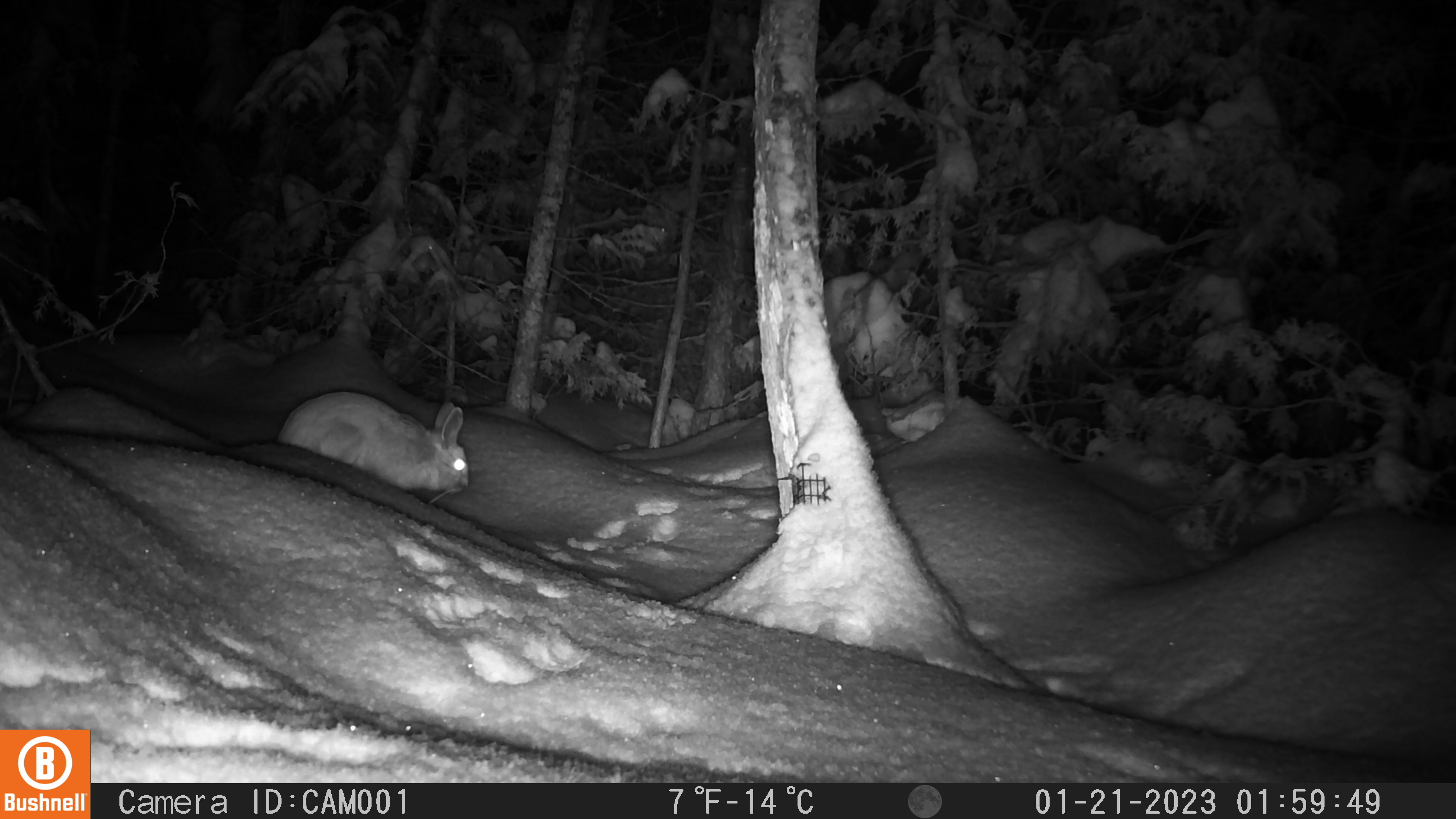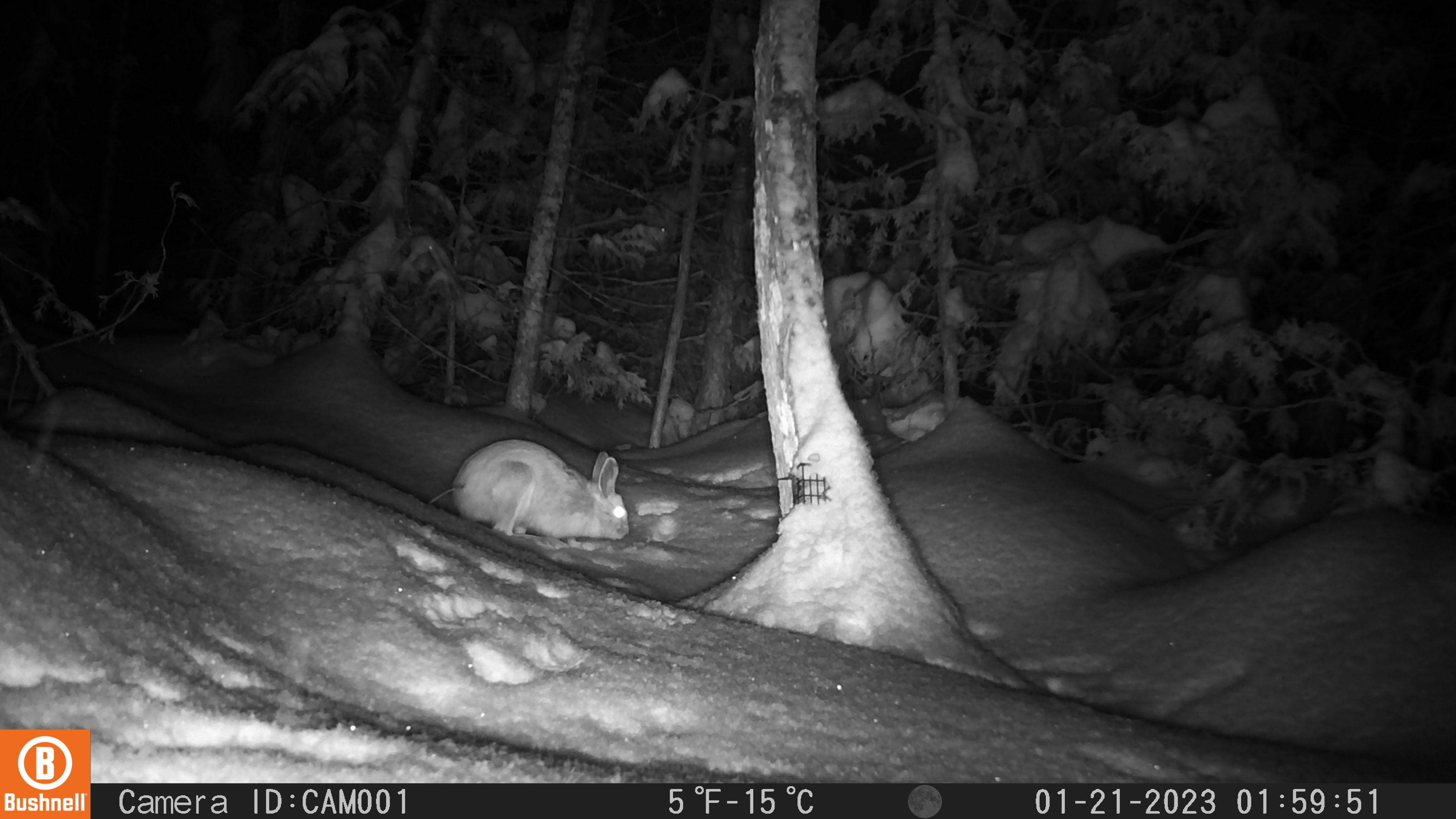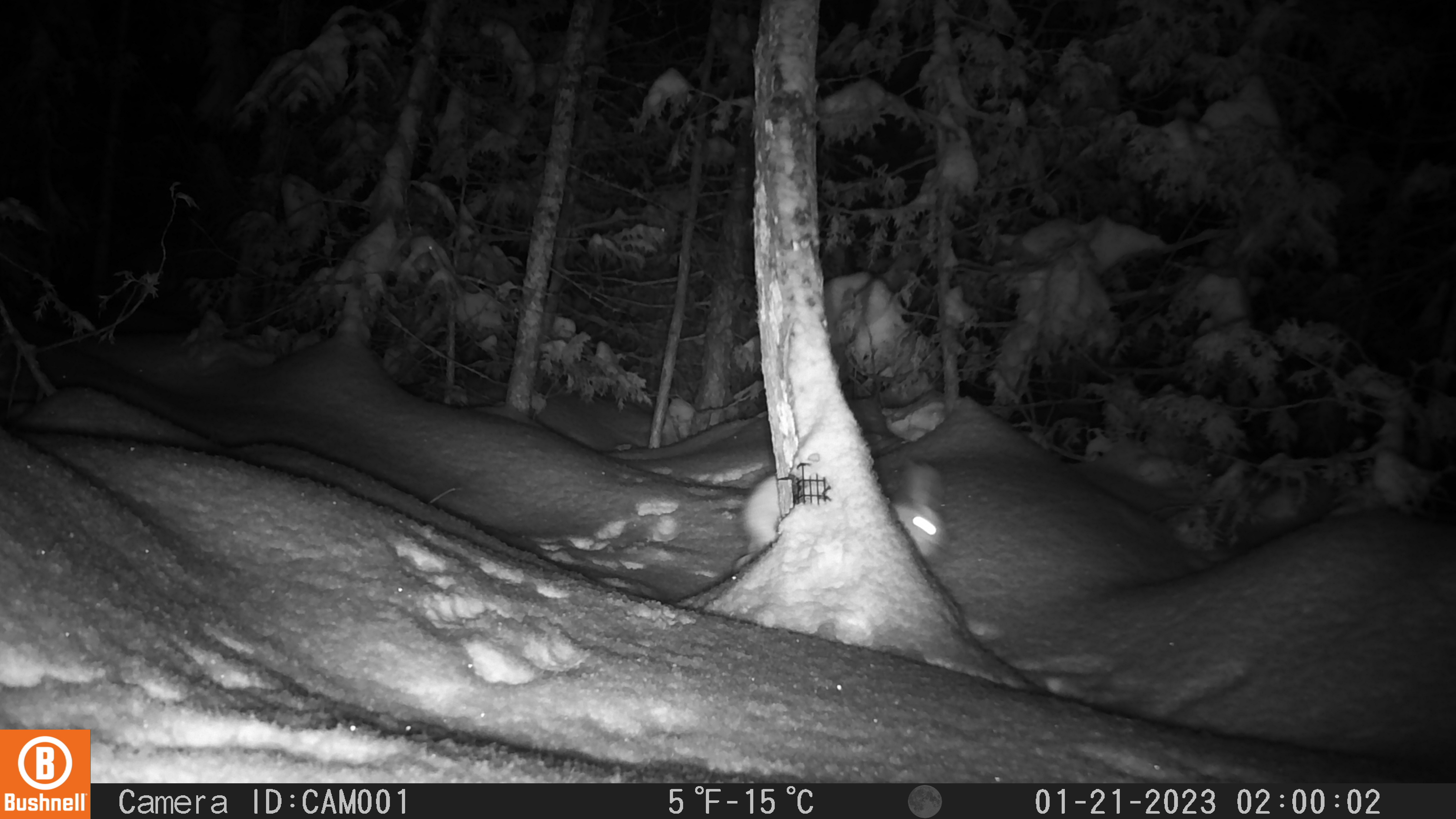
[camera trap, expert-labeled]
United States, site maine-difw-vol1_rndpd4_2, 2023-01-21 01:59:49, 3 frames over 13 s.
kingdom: Animalia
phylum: Chordata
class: Mammalia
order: Lagomorpha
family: Leporidae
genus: Lepus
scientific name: Lepus americanus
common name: snowshoe hare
Snowshoe hare (Lepus americanus).